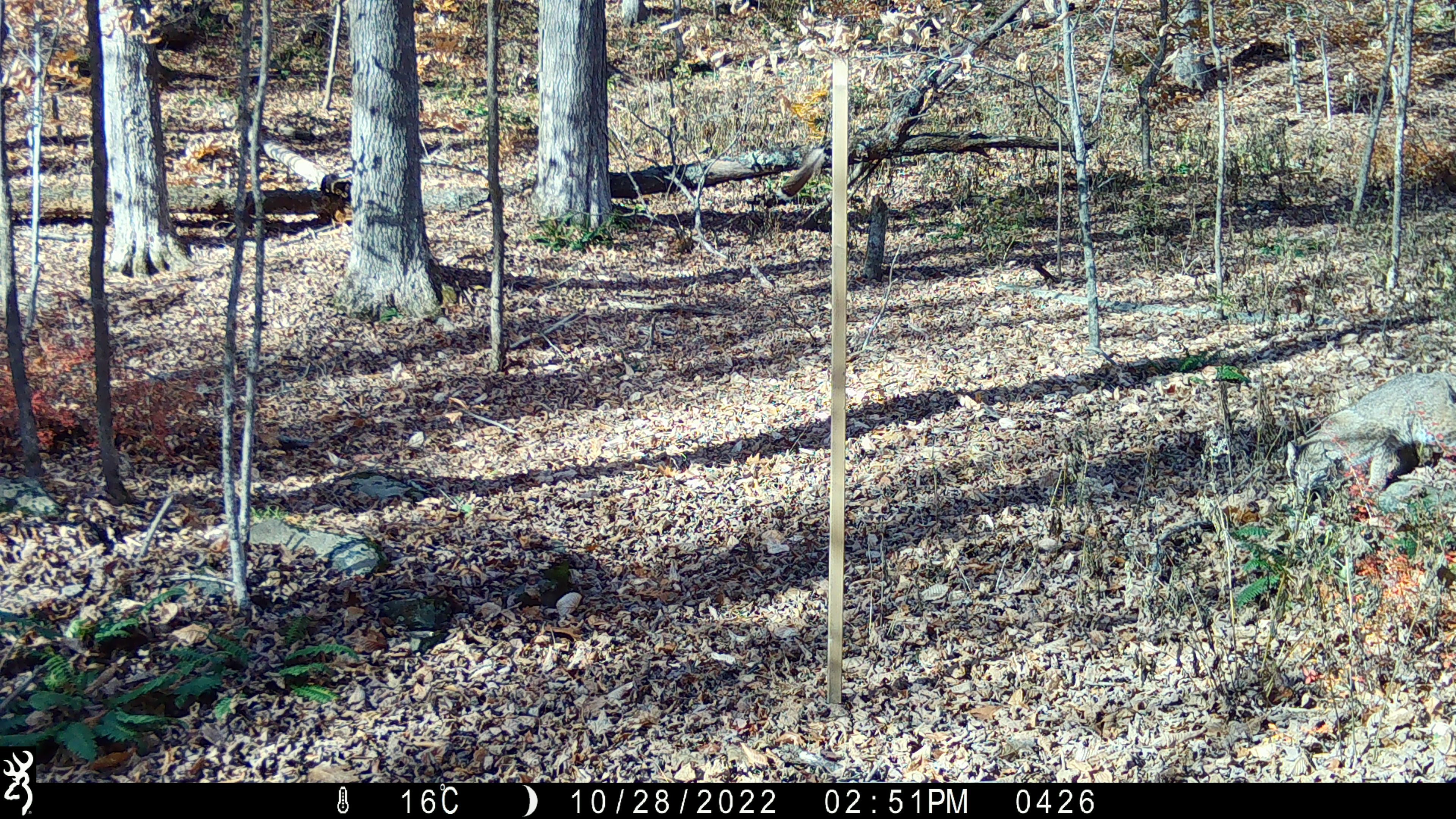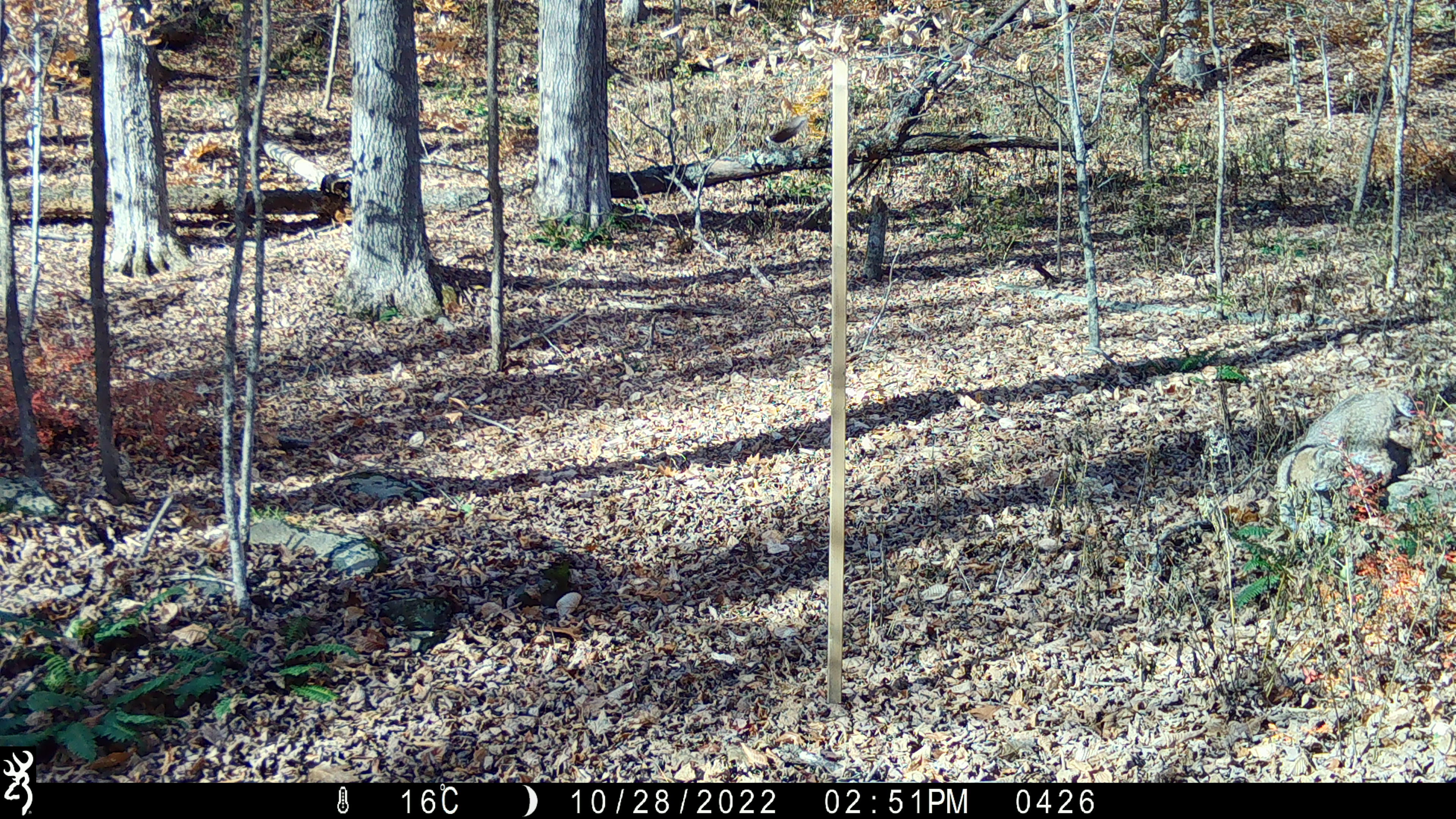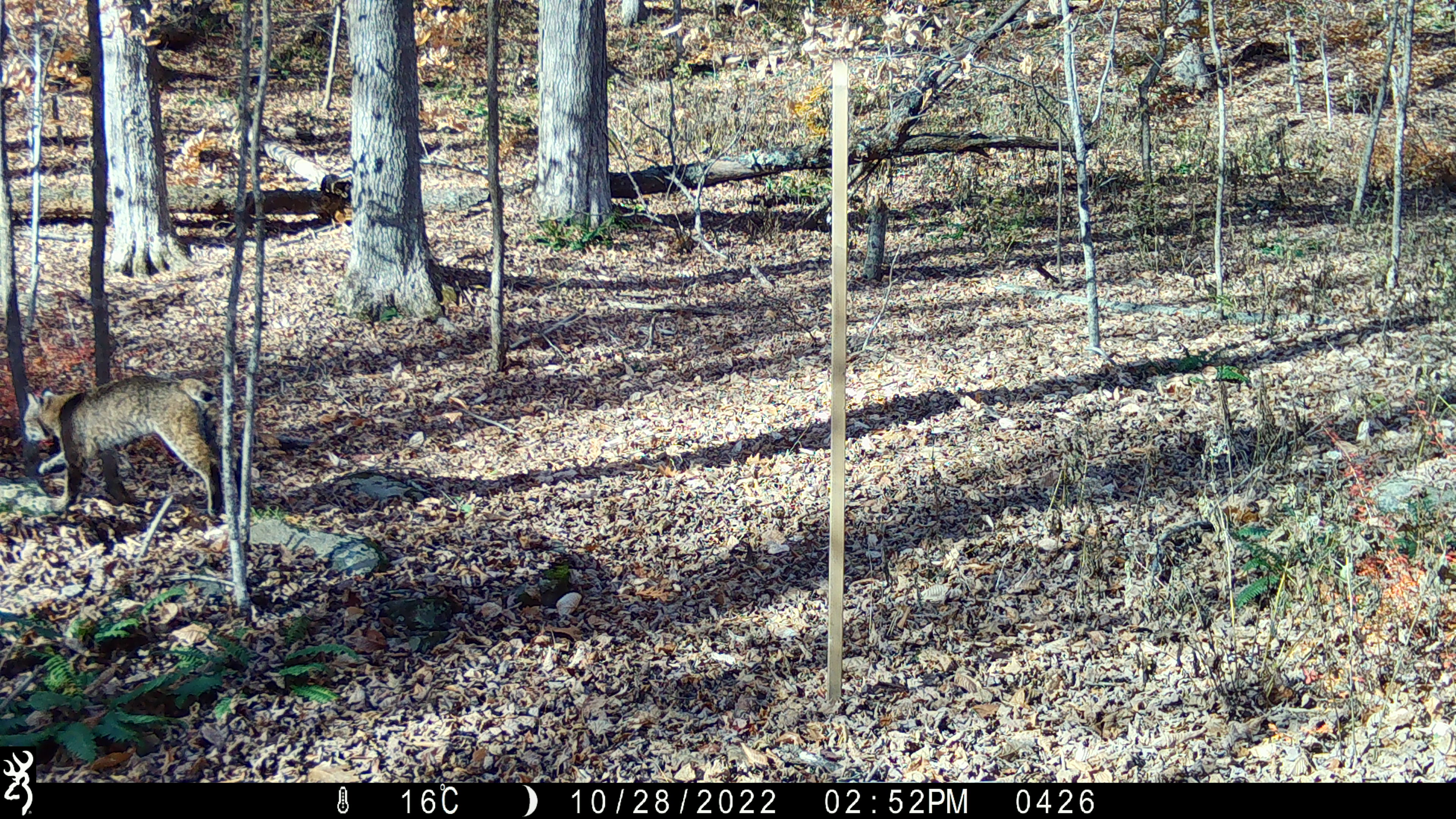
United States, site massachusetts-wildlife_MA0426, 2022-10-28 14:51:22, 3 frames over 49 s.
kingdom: Animalia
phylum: Chordata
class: Mammalia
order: Carnivora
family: Felidae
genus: Lynx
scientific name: Lynx rufus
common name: bobcat